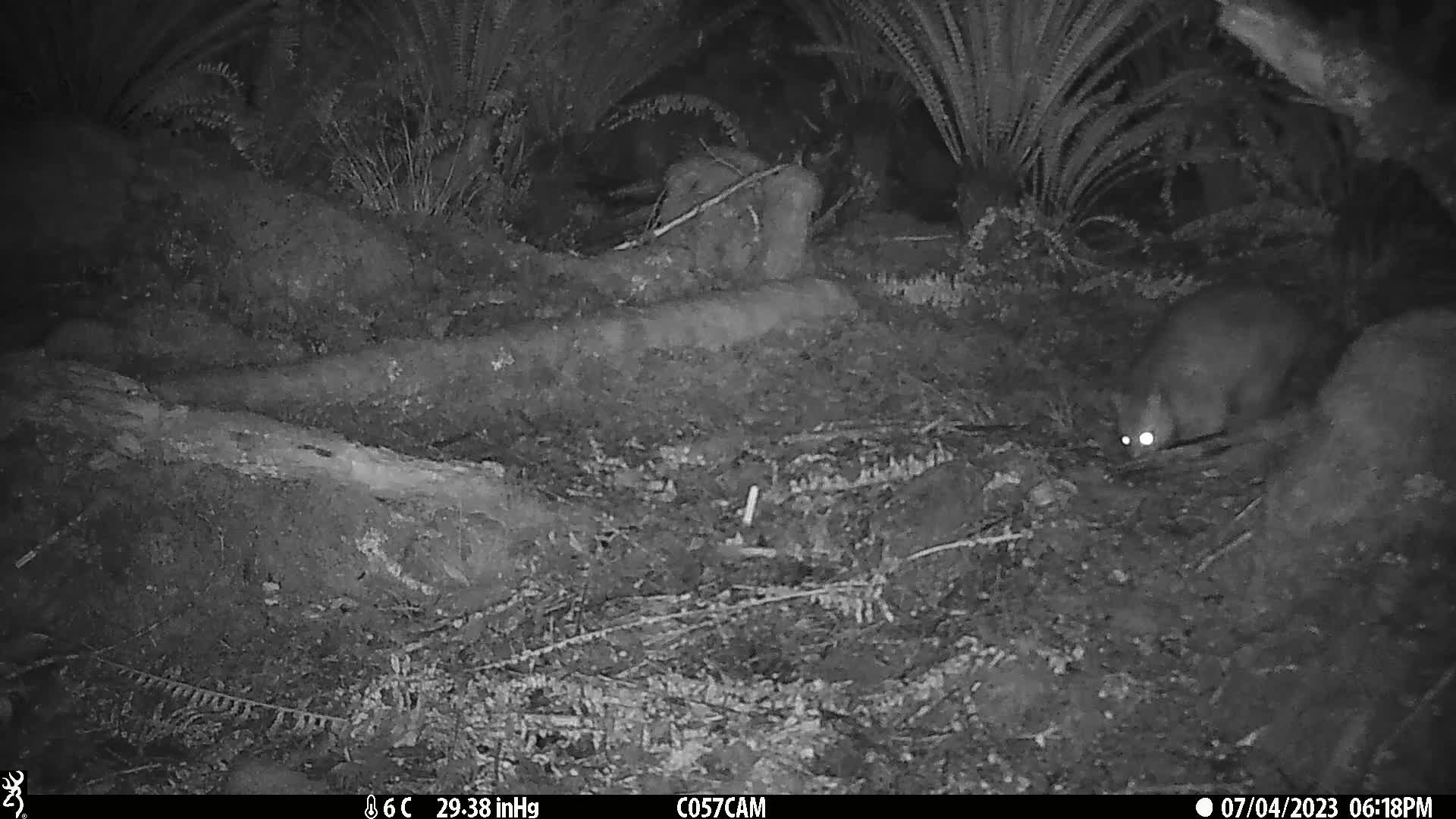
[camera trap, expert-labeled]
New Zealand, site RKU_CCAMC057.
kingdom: Animalia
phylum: Chordata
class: Mammalia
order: Diprotodontia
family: Phalangeridae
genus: Trichosurus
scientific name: Trichosurus vulpecula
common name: common brushtail possum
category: possum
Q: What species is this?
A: Possum (common brushtail possum) (Trichosurus vulpecula).